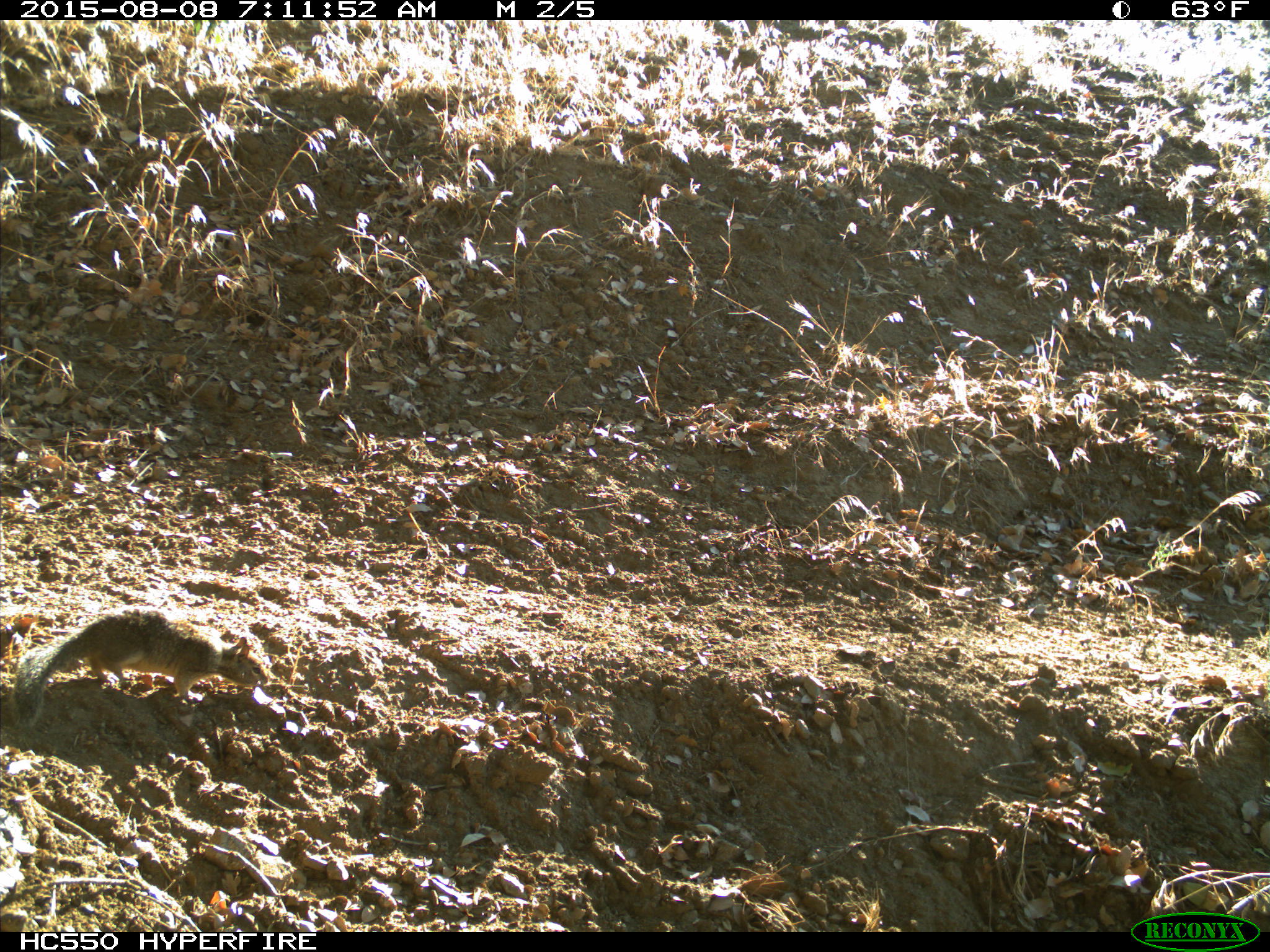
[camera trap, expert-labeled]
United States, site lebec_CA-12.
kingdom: Animalia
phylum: Chordata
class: Mammalia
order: Rodentia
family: Sciuridae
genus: Otospermophilus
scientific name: Otospermophilus beecheyi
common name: california ground squirrel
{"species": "Otospermophilus beecheyi (california ground squirrel)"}